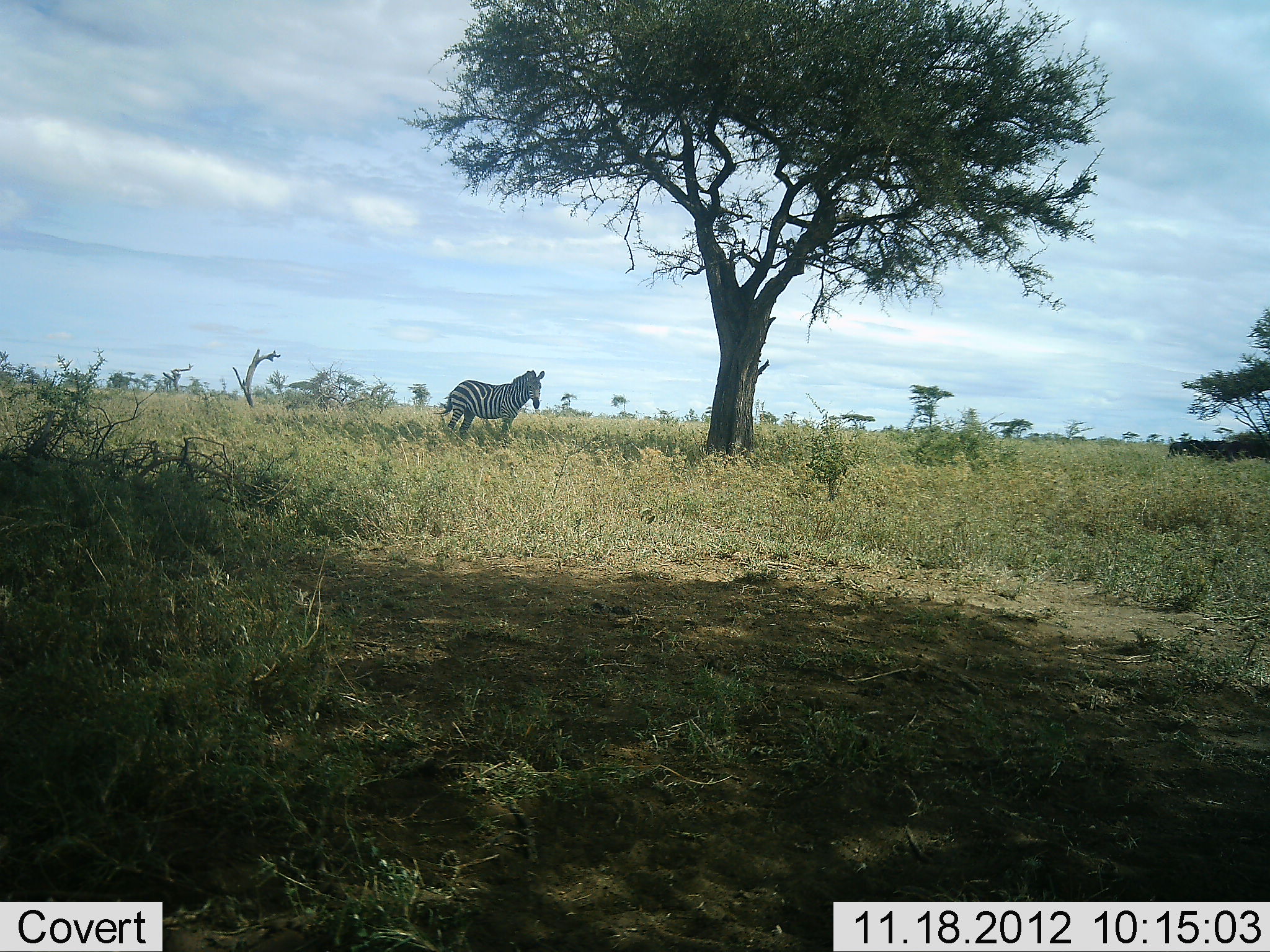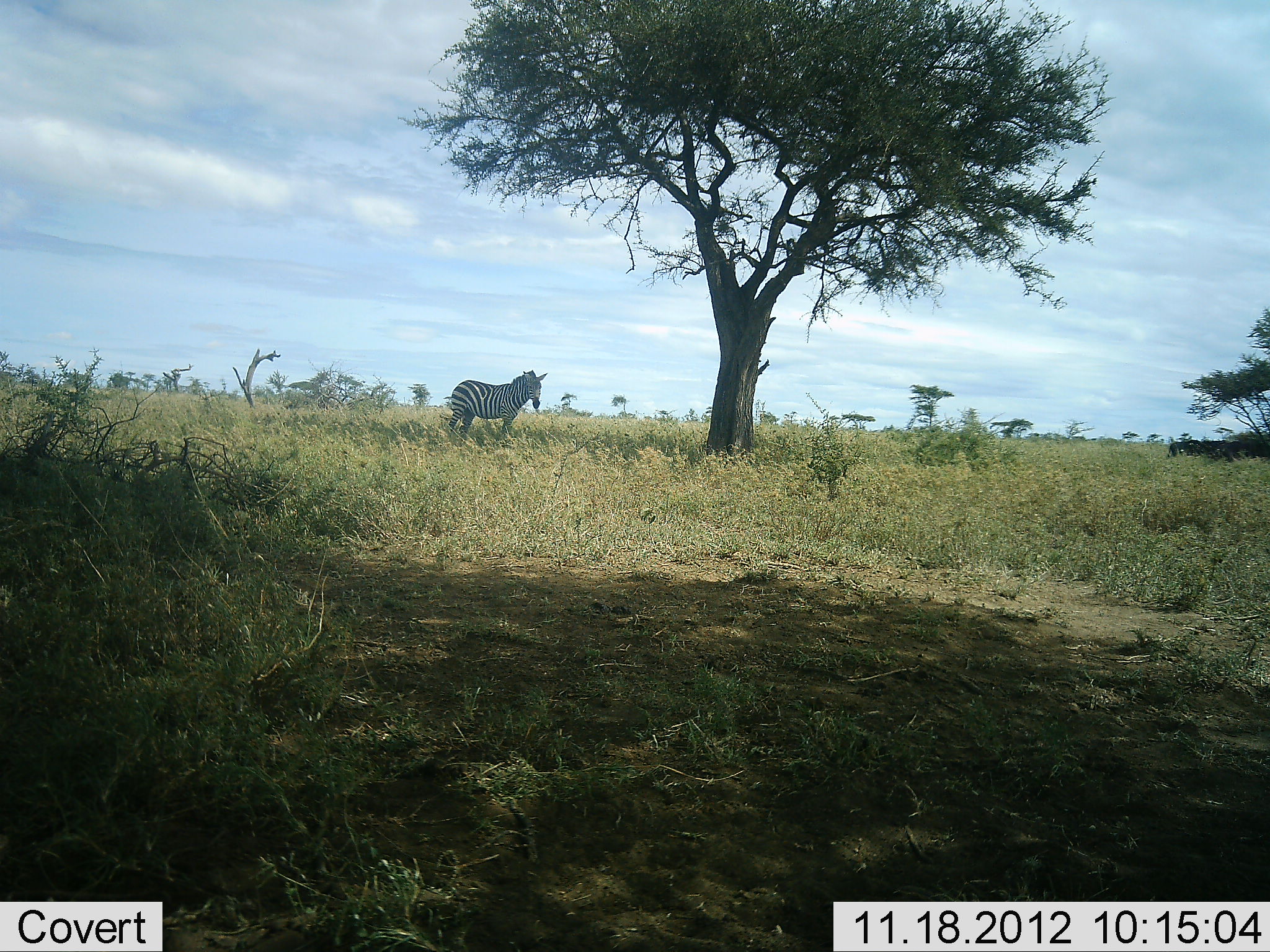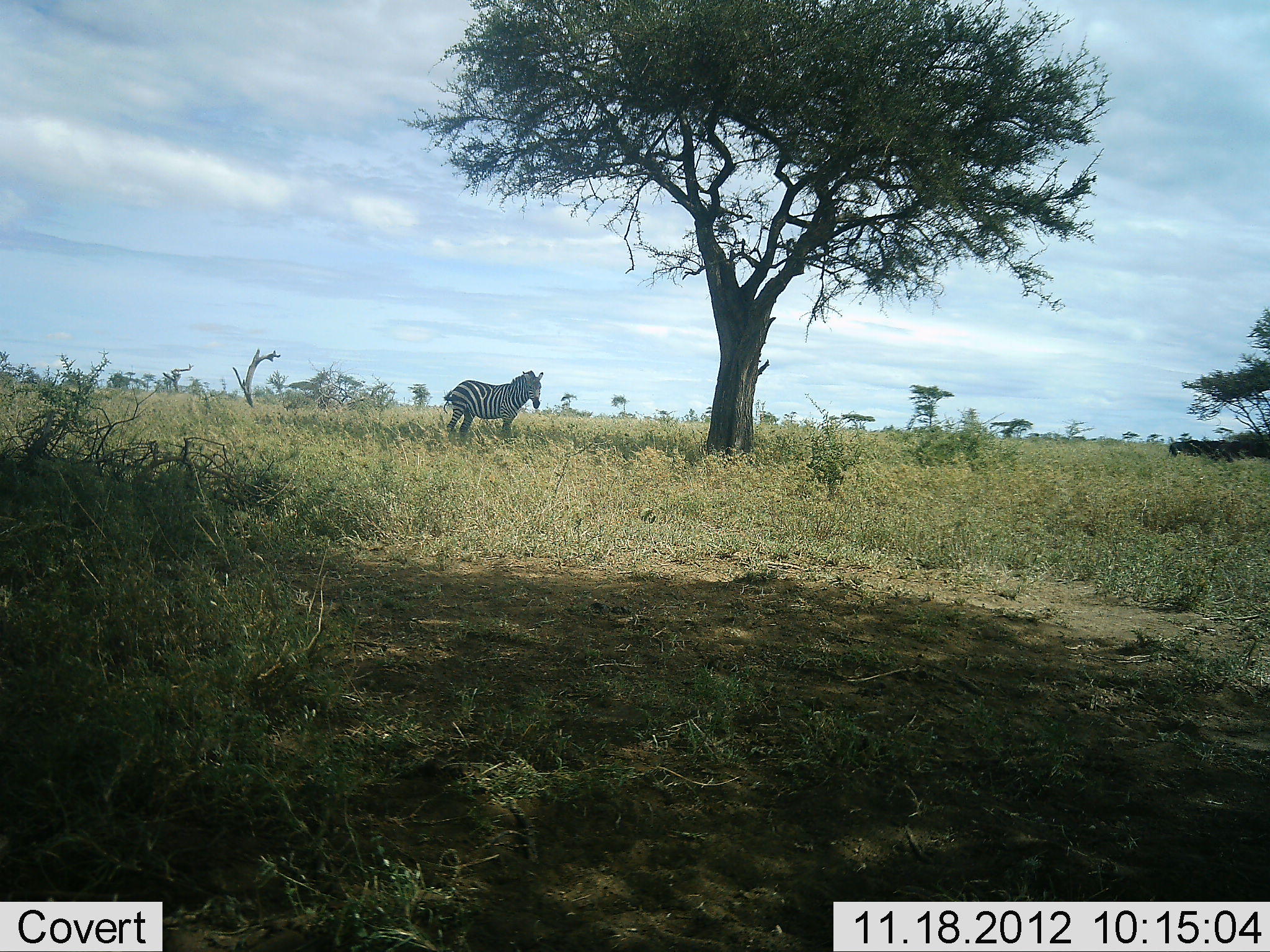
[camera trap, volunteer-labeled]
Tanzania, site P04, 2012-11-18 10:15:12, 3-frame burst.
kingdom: Animalia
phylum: Chordata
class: Mammalia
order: Perissodactyla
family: Equidae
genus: Equus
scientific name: Equus quagga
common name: plains zebra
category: zebra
Zebra (plains zebra) (Equus quagga), count 1. Behavior (volunteer vote fractions): standing 90%, resting 0%, moving 10%, interacting 0%. Young present (vote fraction): 0%. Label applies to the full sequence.